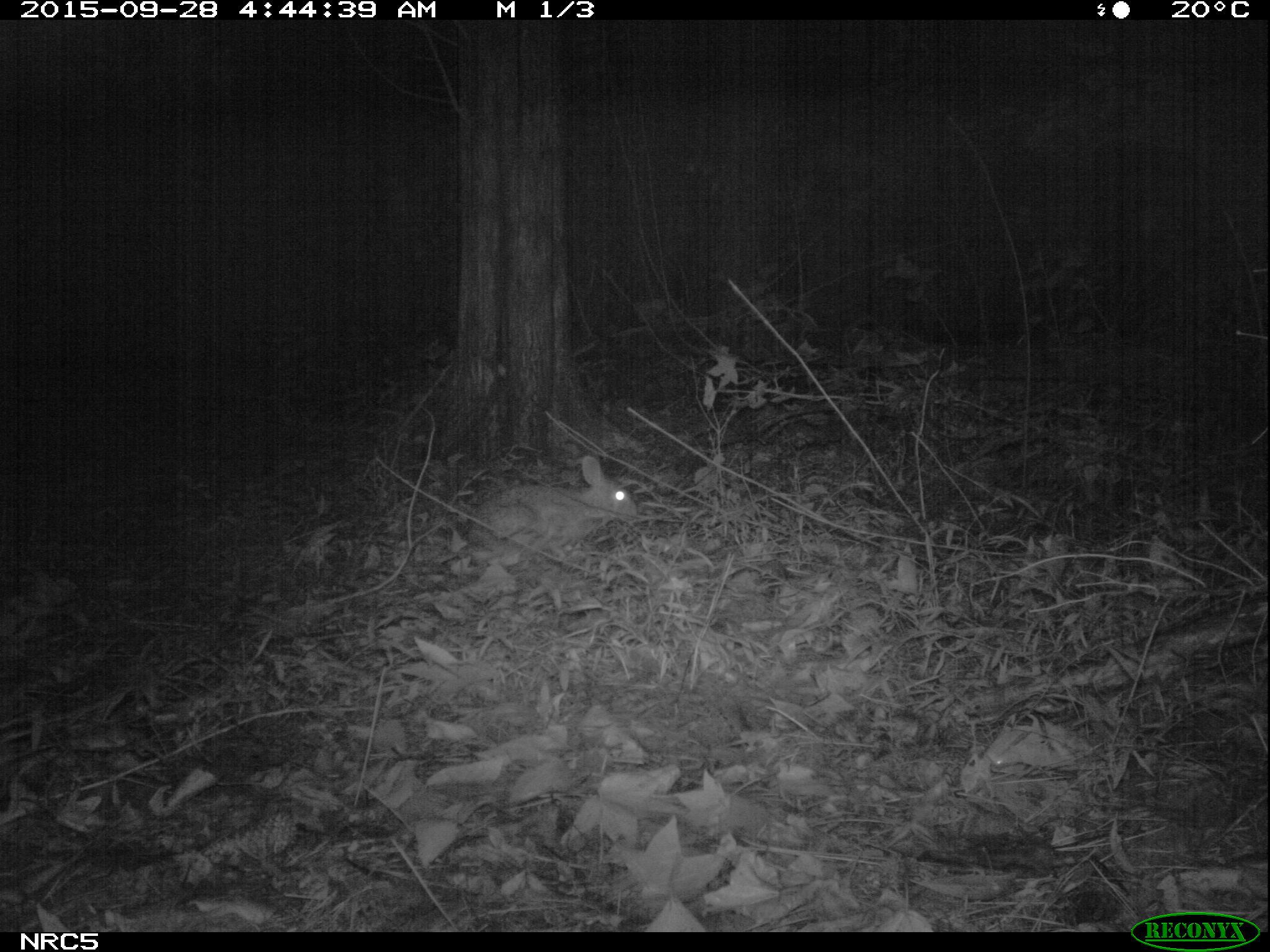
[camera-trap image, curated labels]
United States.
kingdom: Animalia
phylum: Chordata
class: Mammalia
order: Lagomorpha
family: Leporidae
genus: Sylvilagus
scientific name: Sylvilagus floridanus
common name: eastern cottontail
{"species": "Eastern Cottontail (Sylvilagus floridanus)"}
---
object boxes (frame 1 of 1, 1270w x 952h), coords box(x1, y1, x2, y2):
Eastern Cottontail: box(467, 447, 634, 569)